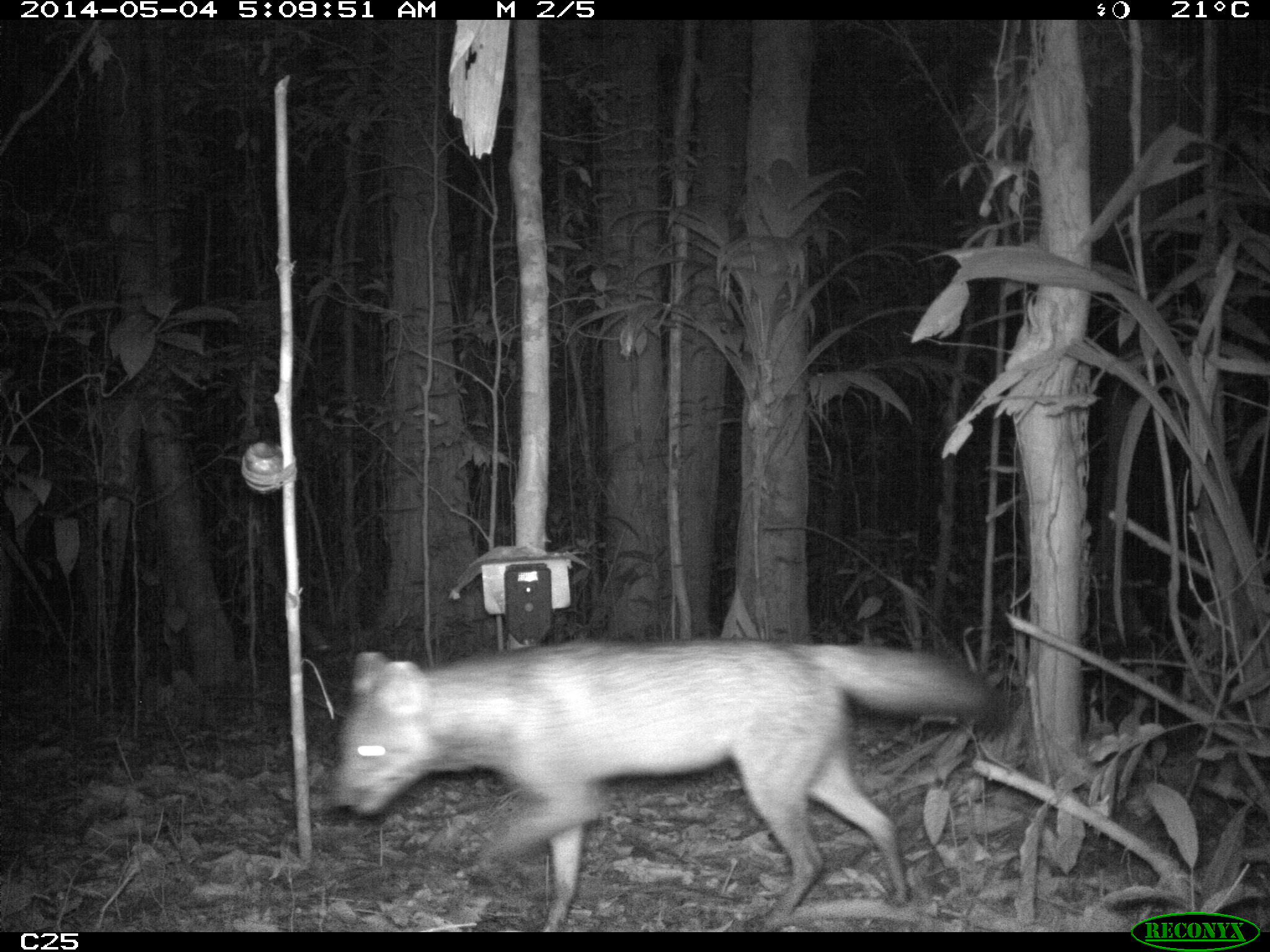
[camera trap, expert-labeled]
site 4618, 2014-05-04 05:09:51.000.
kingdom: Animalia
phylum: Chordata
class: Mammalia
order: Carnivora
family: Canidae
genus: Cerdocyon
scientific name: Cerdocyon thous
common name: crab-eating fox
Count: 2.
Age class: adult.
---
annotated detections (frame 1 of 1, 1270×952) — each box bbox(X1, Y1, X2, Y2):
cerdocyon thous: bbox(325, 634, 1006, 930)